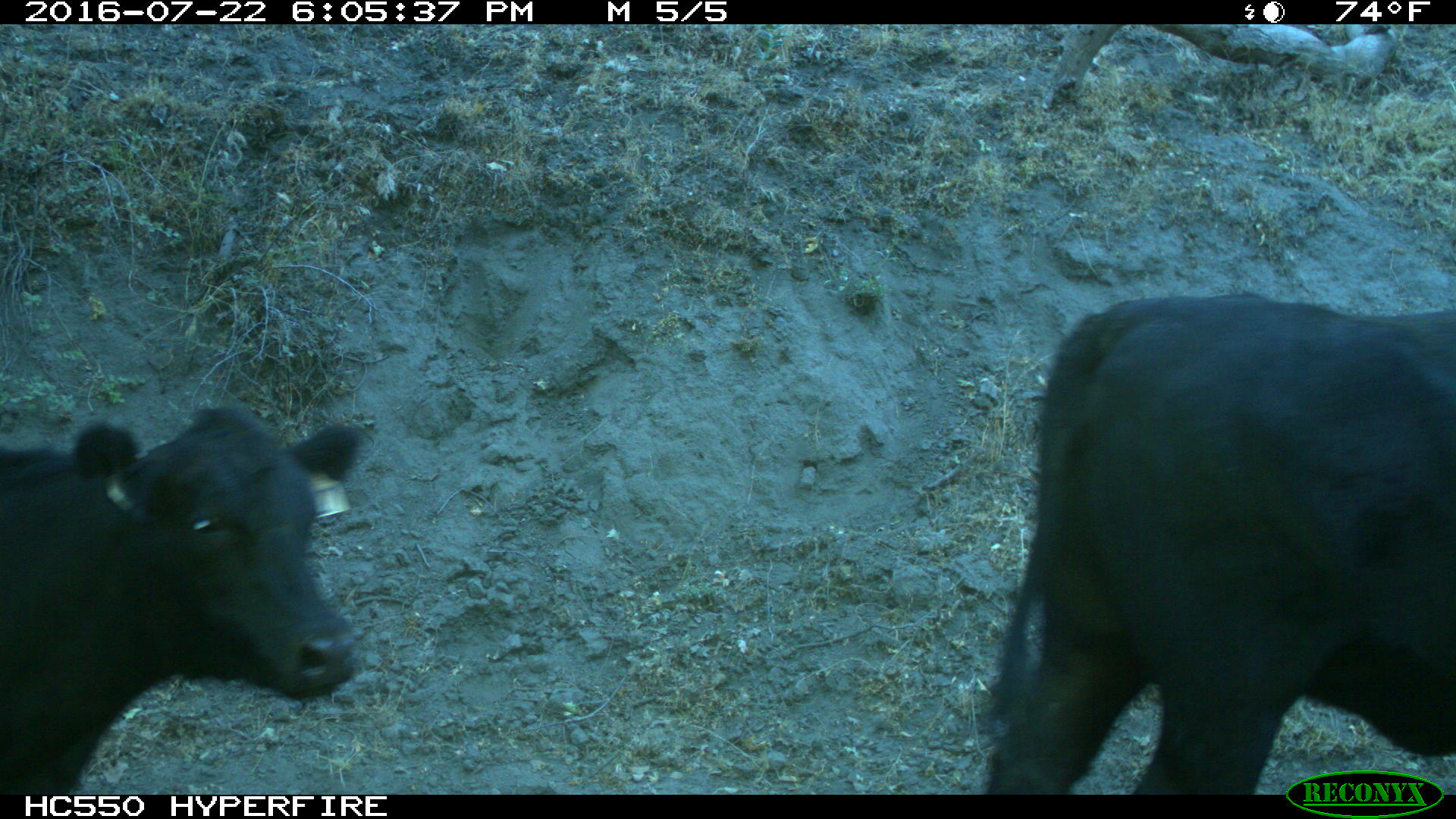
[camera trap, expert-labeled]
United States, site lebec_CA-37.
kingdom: Animalia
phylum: Chordata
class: Mammalia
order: Artiodactyla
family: Bovidae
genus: Bos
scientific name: Bos taurus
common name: domestic cow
Bos taurus (domestic cow).